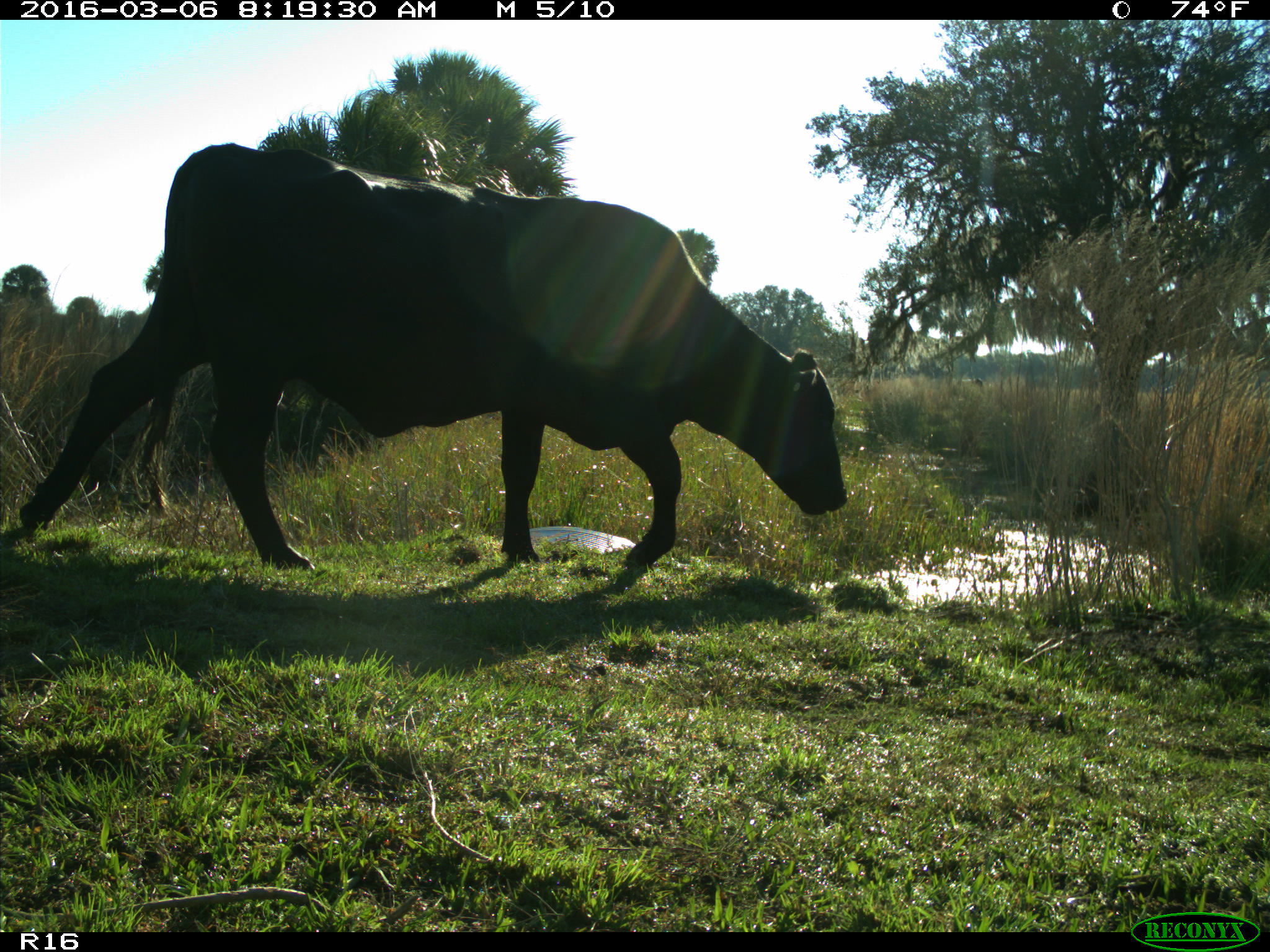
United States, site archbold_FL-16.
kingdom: Animalia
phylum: Chordata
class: Mammalia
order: Artiodactyla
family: Bovidae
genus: Bos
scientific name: Bos taurus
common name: domestic cow